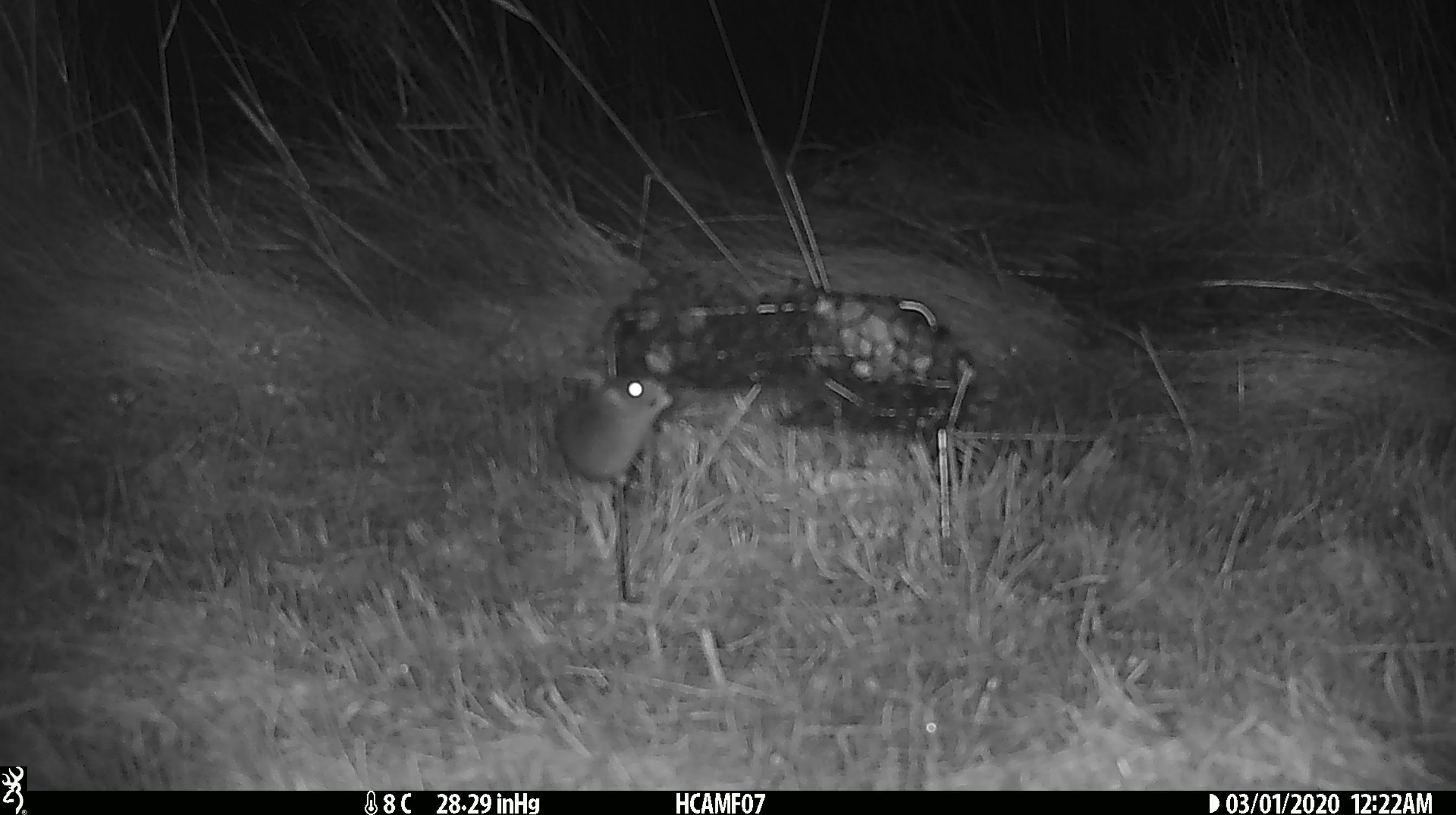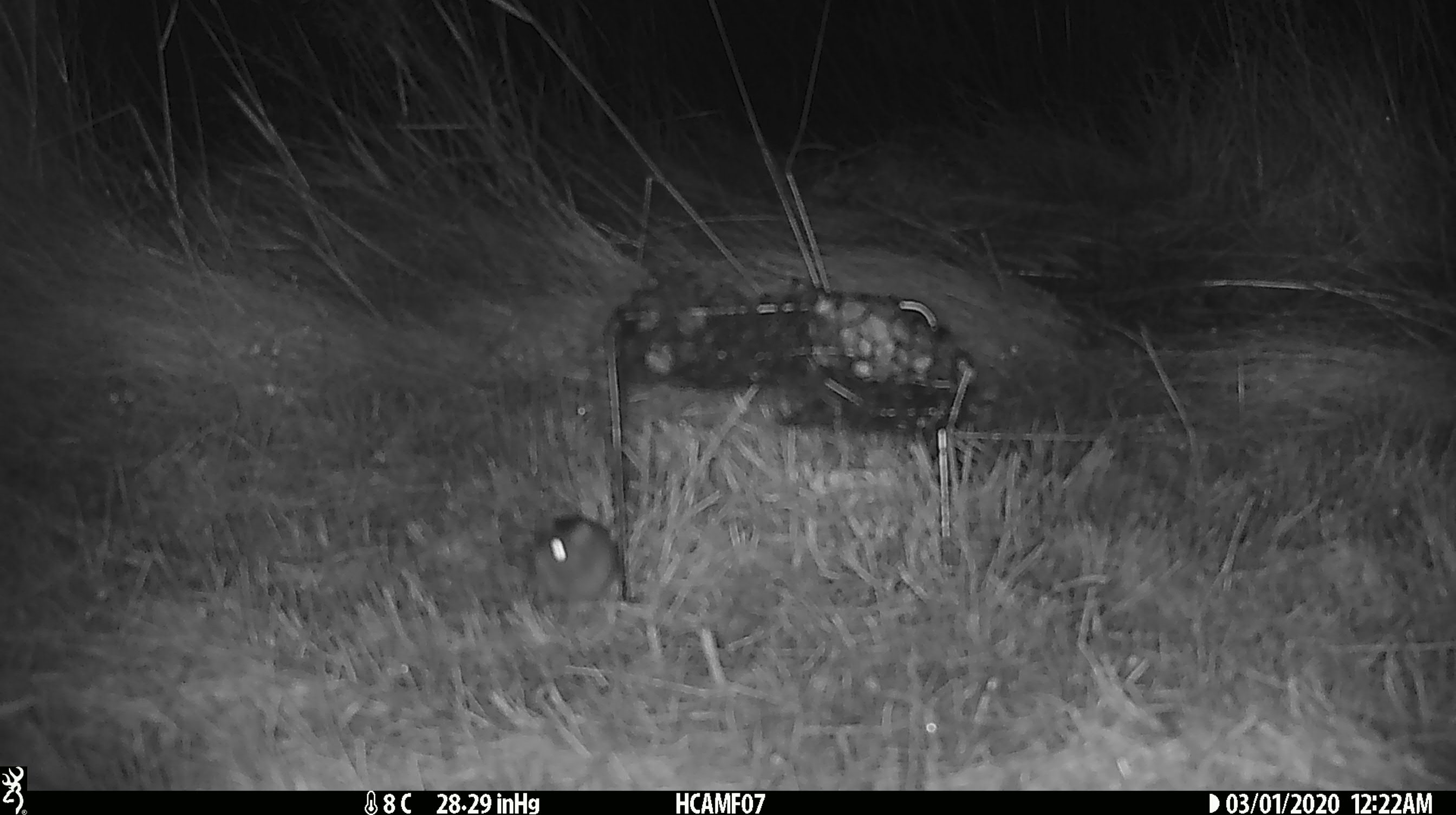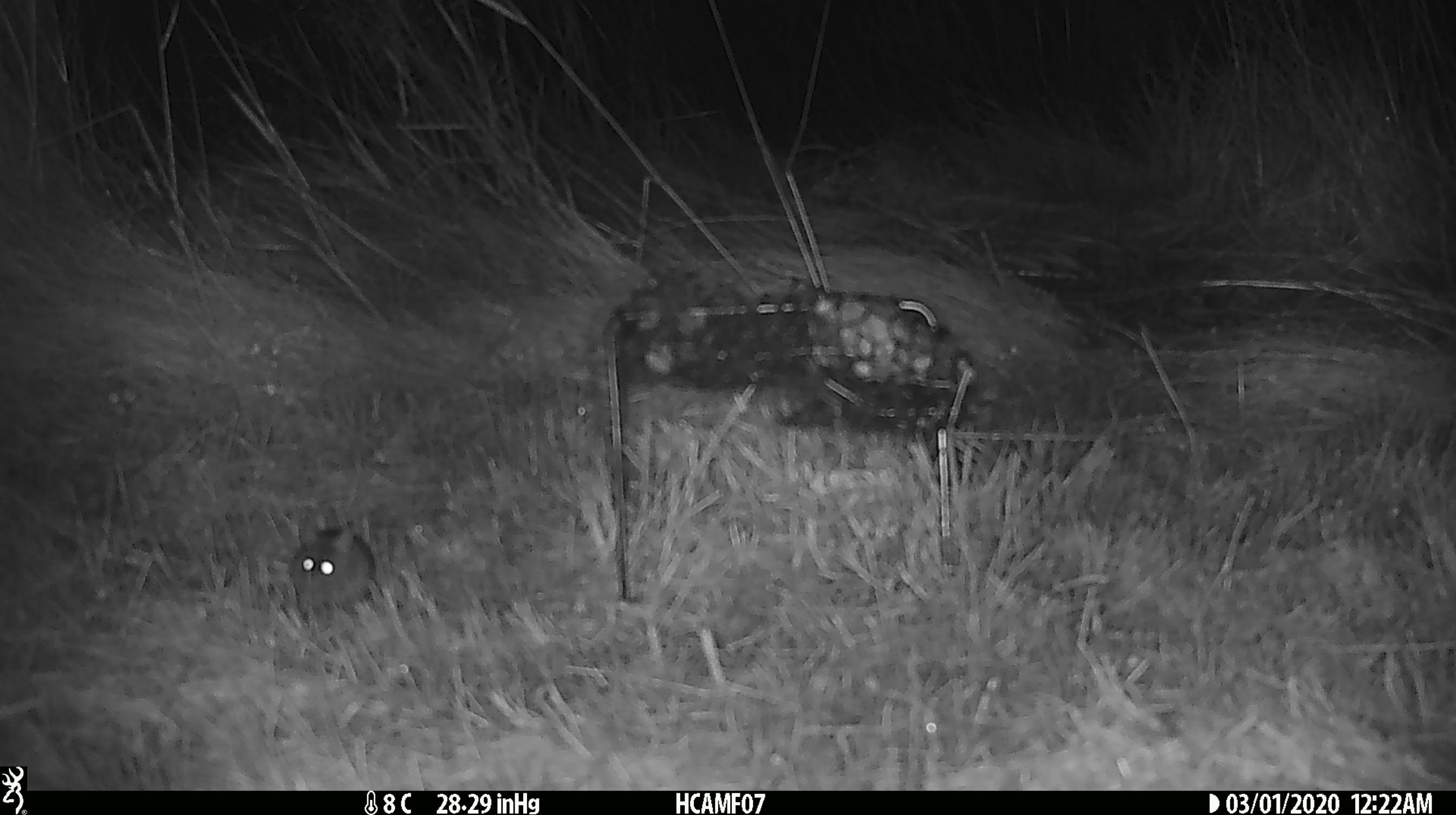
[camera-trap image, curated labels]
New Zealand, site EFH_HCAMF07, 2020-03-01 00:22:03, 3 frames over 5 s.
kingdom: Animalia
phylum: Chordata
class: Mammalia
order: Rodentia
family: Muridae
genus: Mus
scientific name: Mus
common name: mouse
Mouse (Mus).